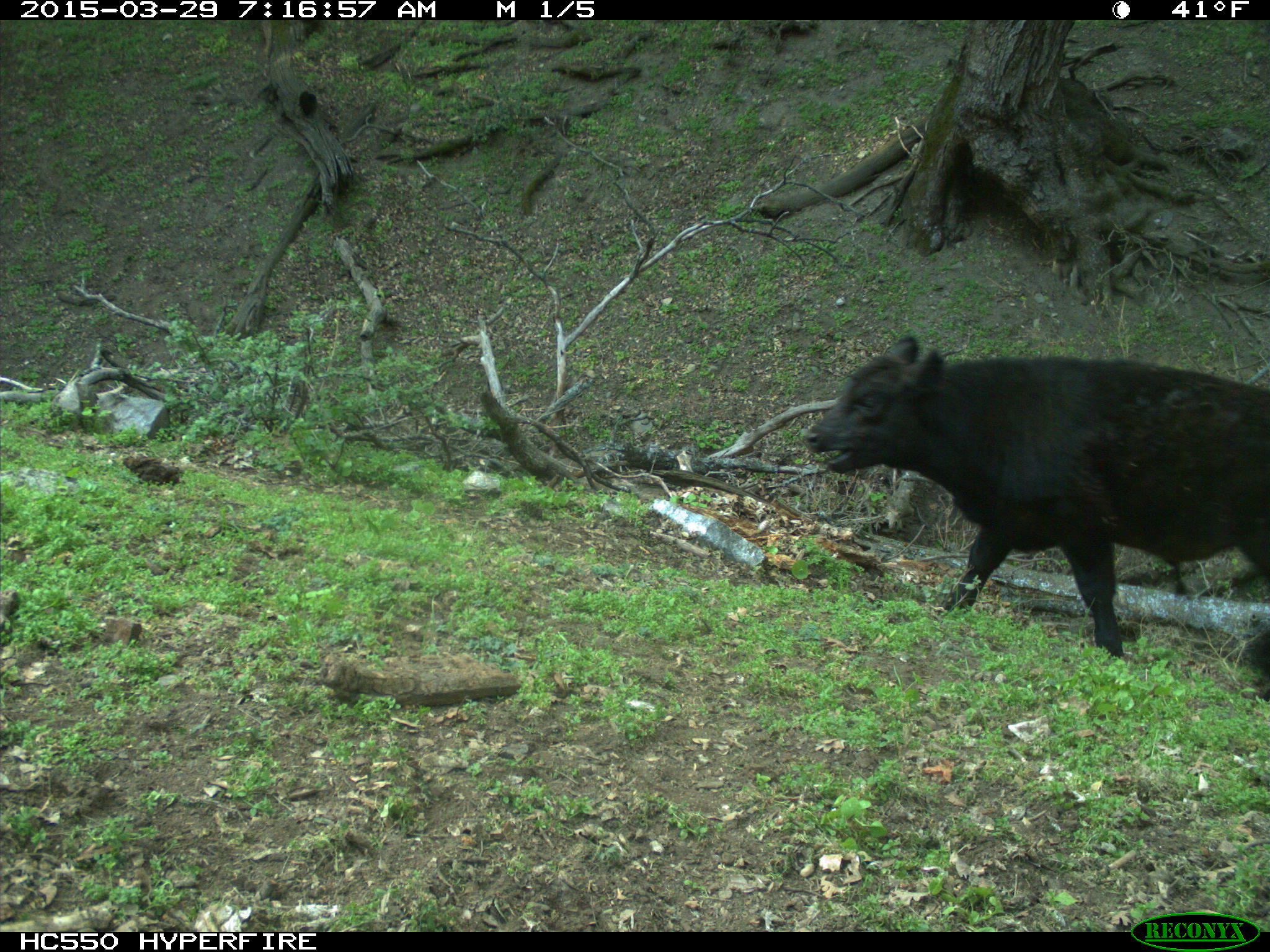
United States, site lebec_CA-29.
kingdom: Animalia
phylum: Chordata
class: Mammalia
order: Artiodactyla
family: Bovidae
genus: Bos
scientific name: Bos taurus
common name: domestic cow